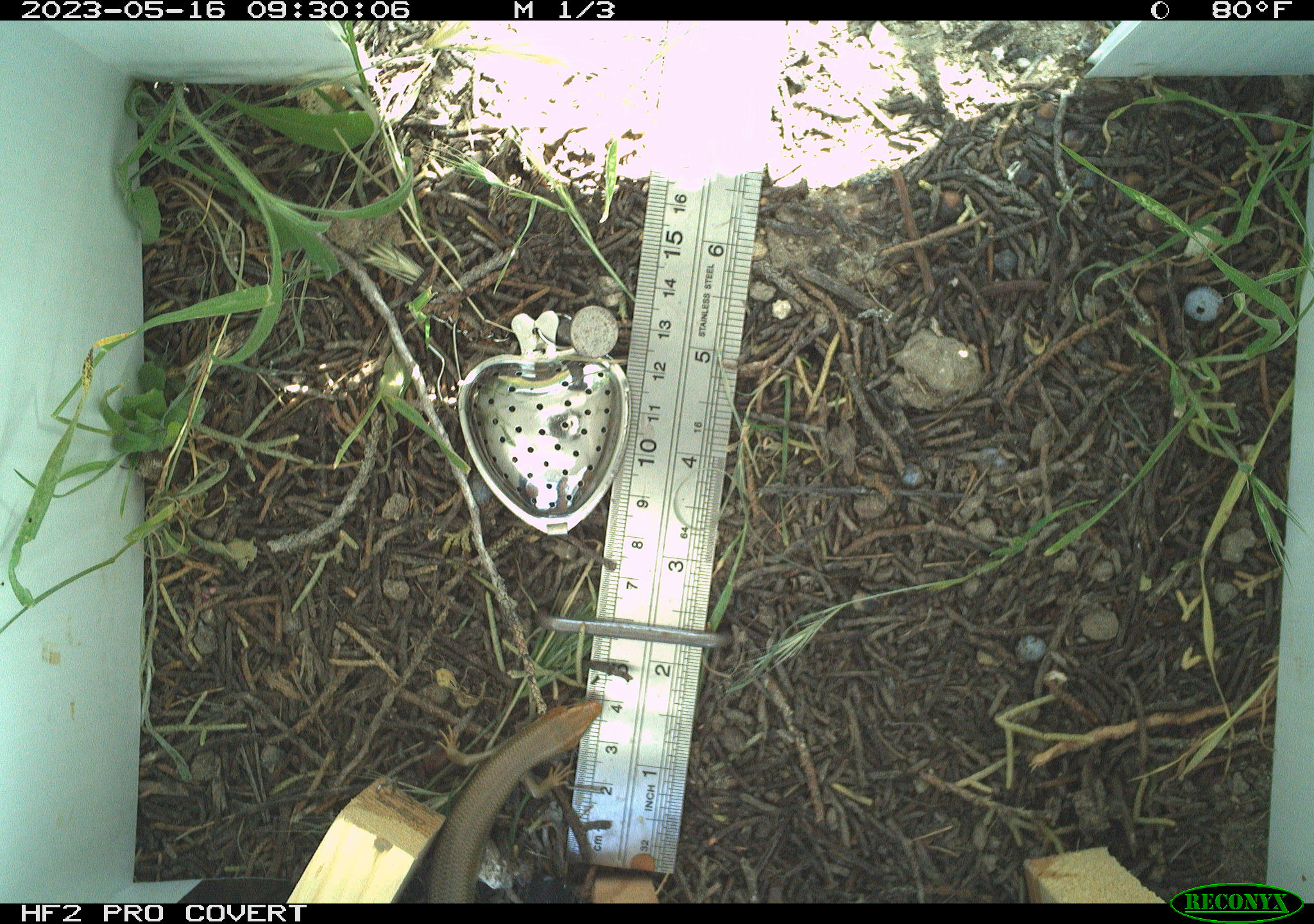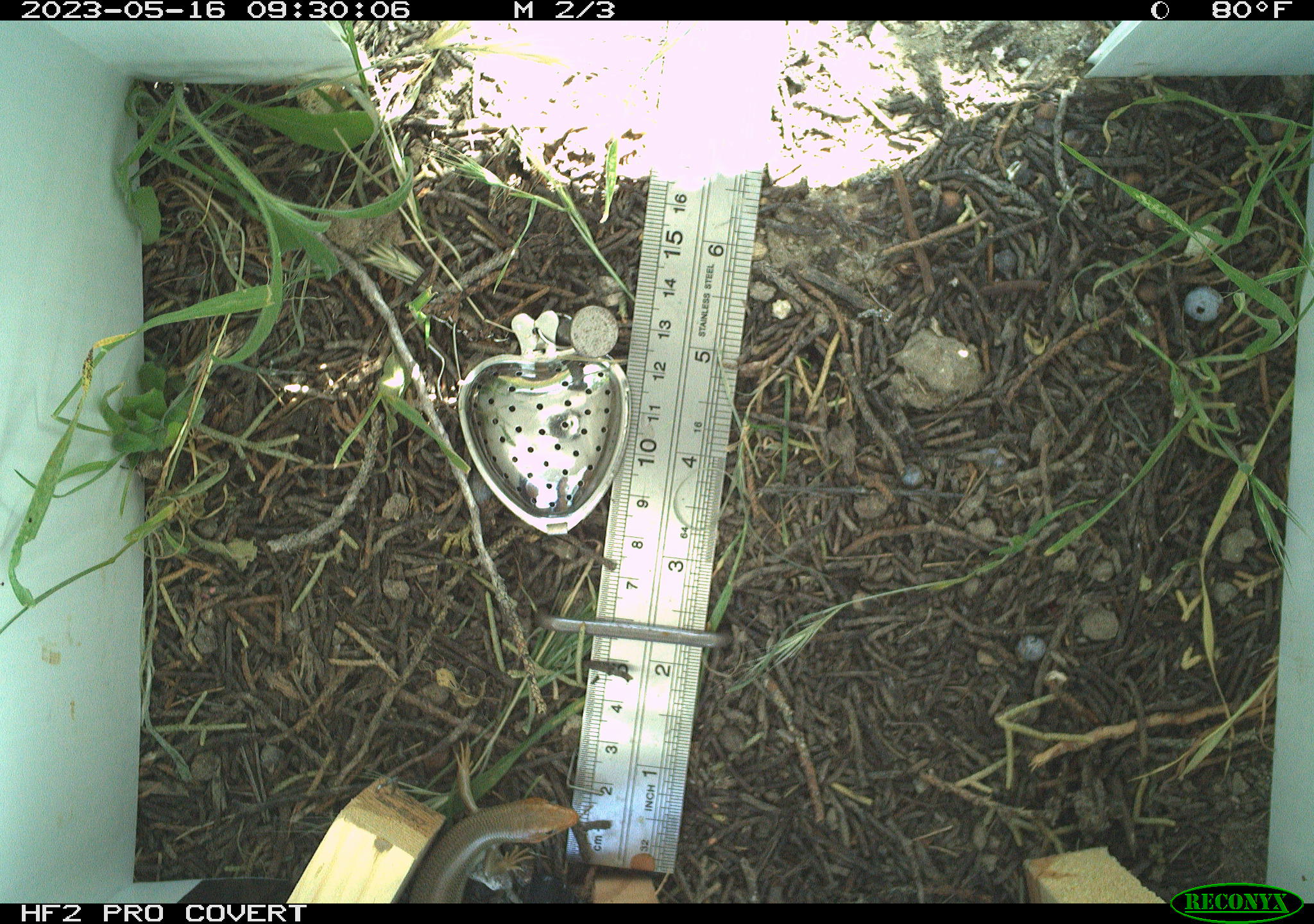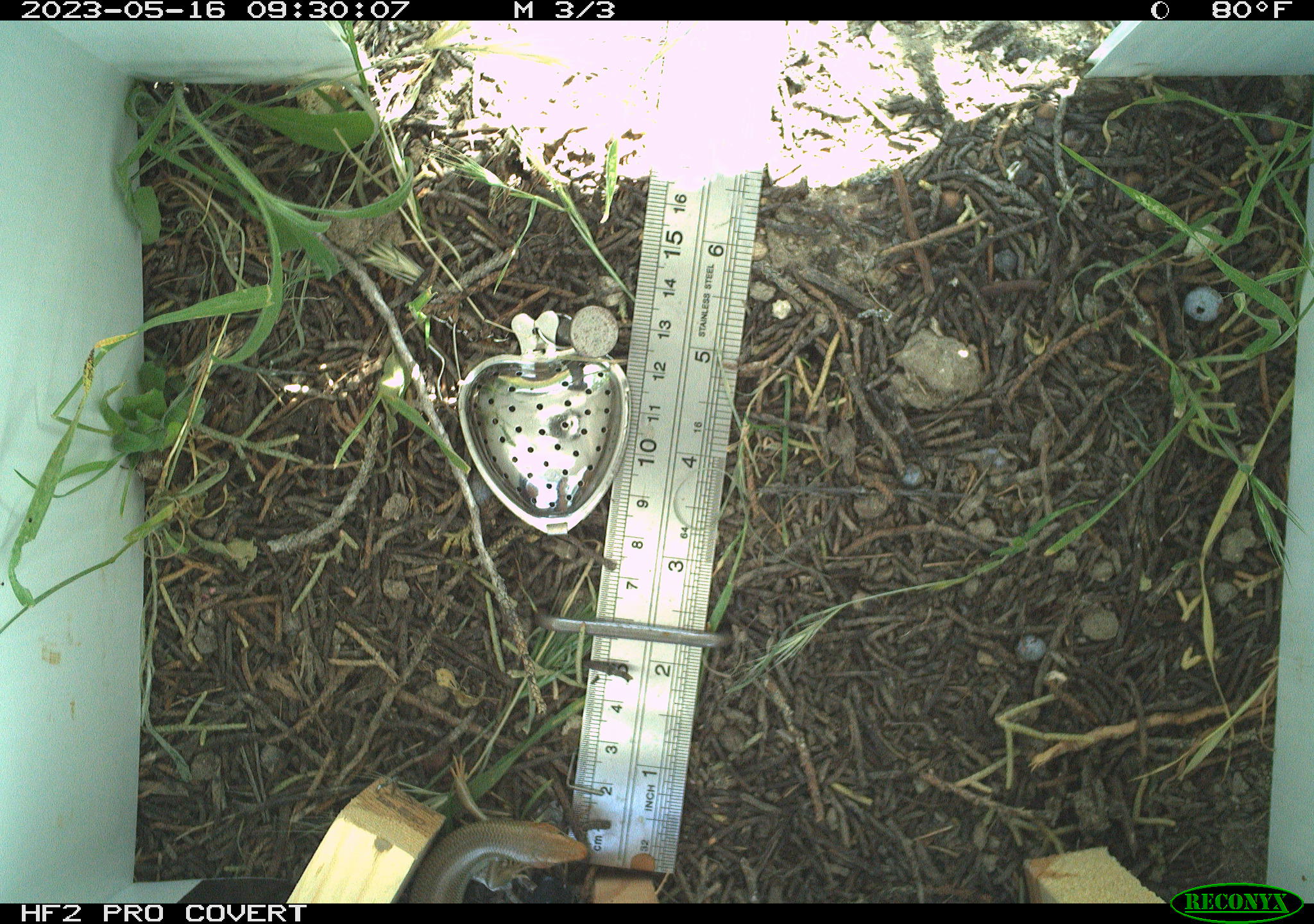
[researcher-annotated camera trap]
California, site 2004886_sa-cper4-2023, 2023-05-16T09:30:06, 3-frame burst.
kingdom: Animalia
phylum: Chordata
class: Reptilia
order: Squamata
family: Scincidae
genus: Plestiodon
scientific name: Plestiodon gilberti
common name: gilbert's skink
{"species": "gilbert's skink (Plestiodon gilberti)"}